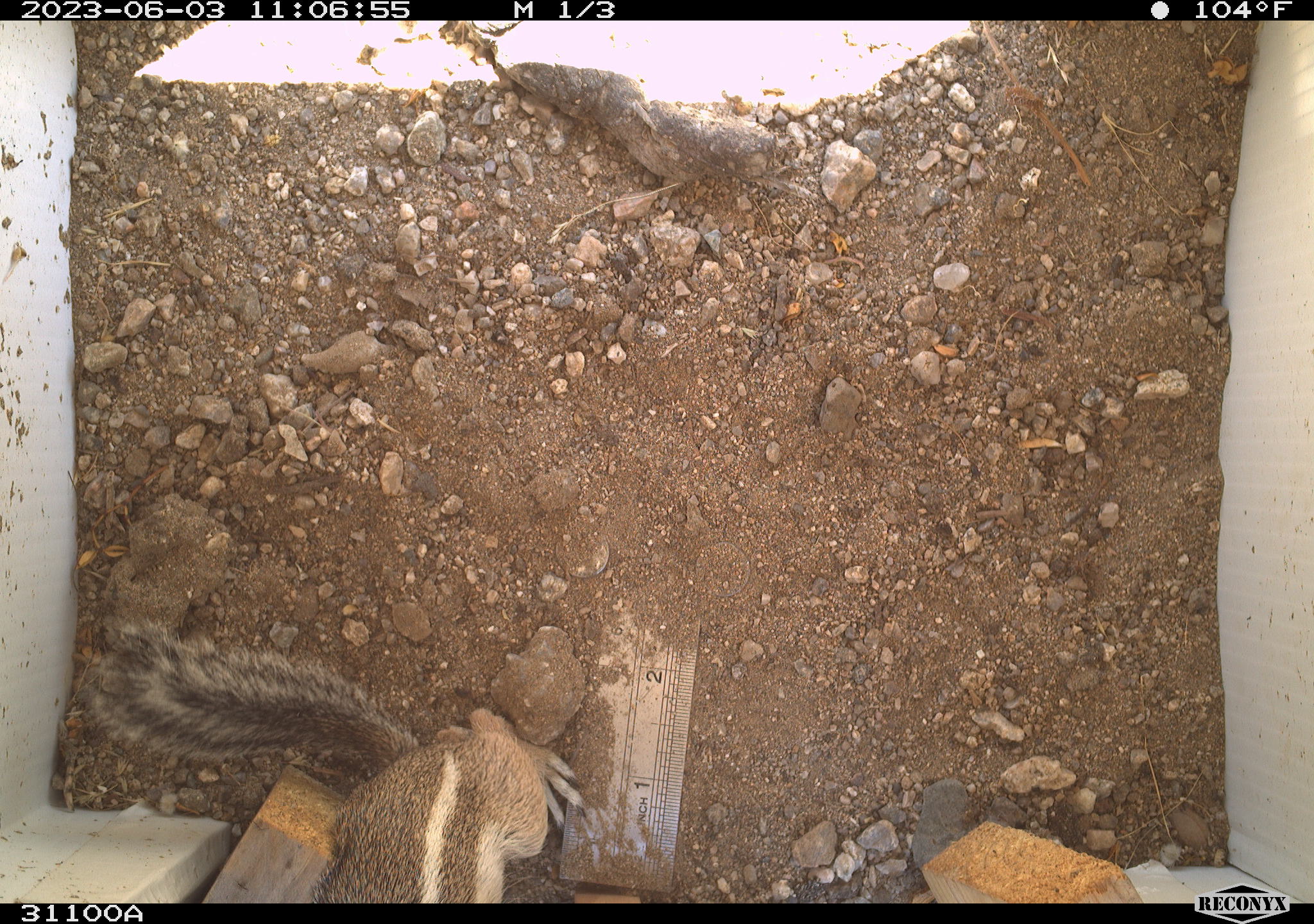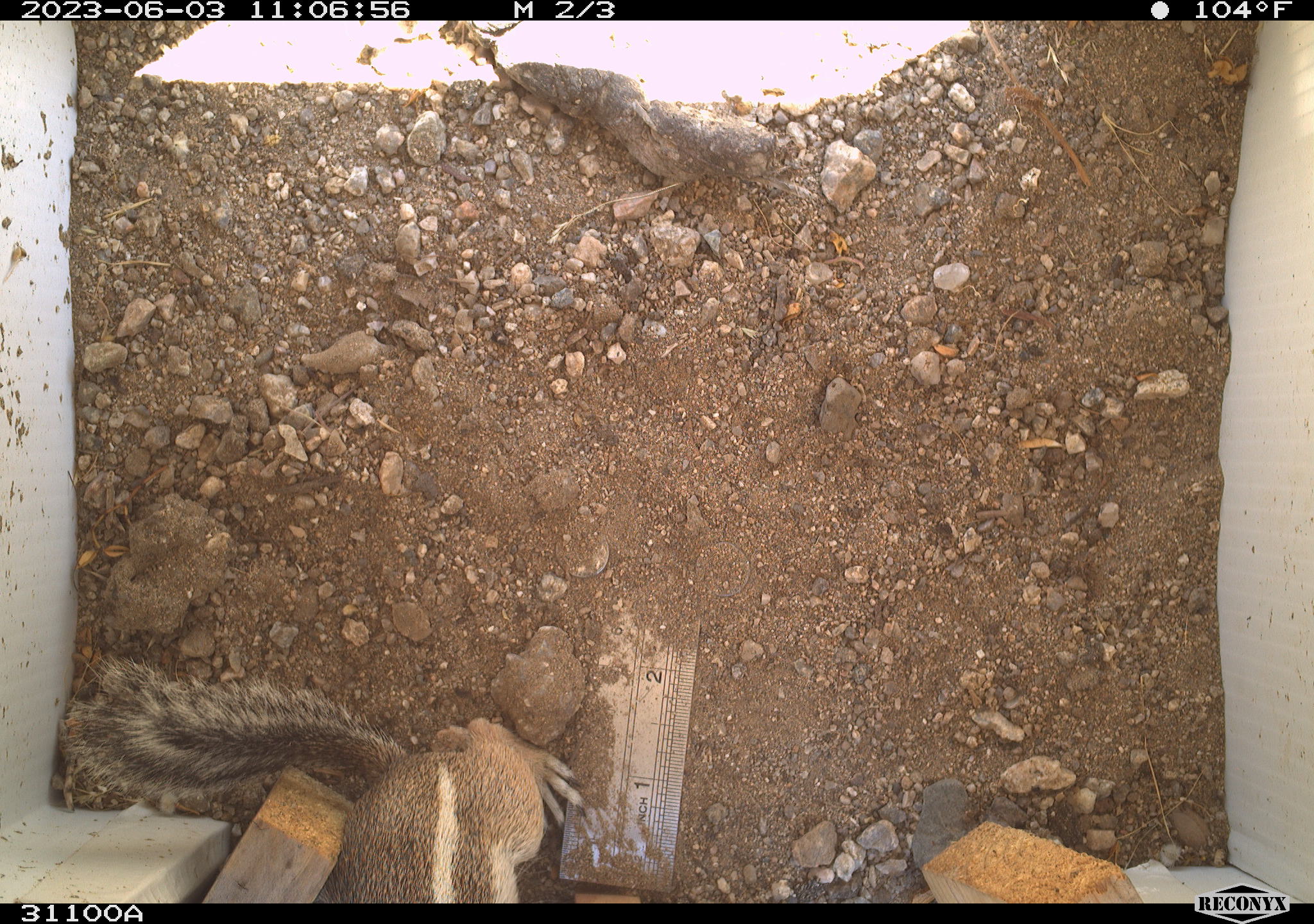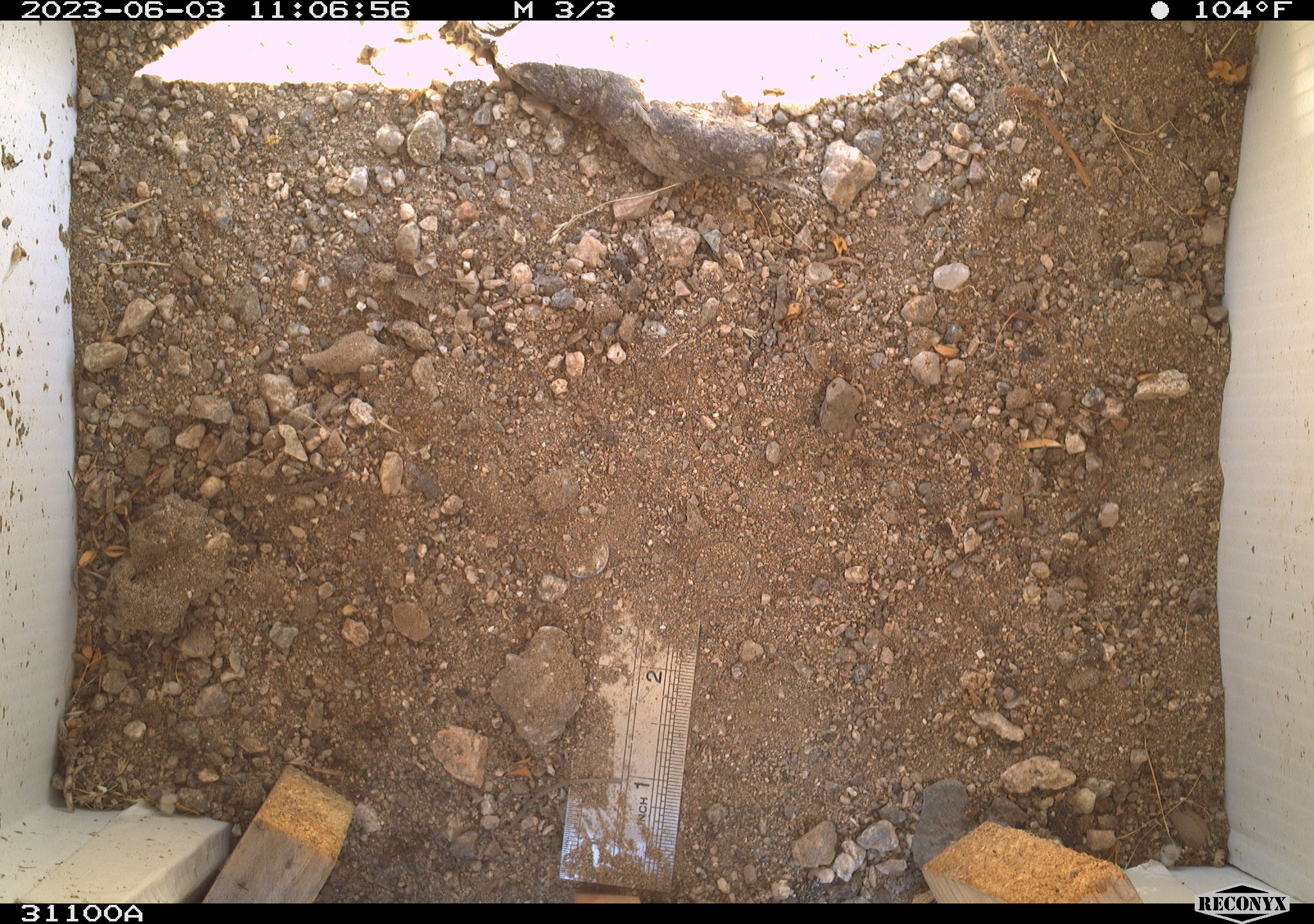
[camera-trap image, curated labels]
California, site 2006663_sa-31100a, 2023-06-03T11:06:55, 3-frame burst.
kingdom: Animalia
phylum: Chordata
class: Mammalia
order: Rodentia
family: Sciuridae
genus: Ammospermophilus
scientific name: Ammospermophilus leucurus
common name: white-tailed antelope squirrel